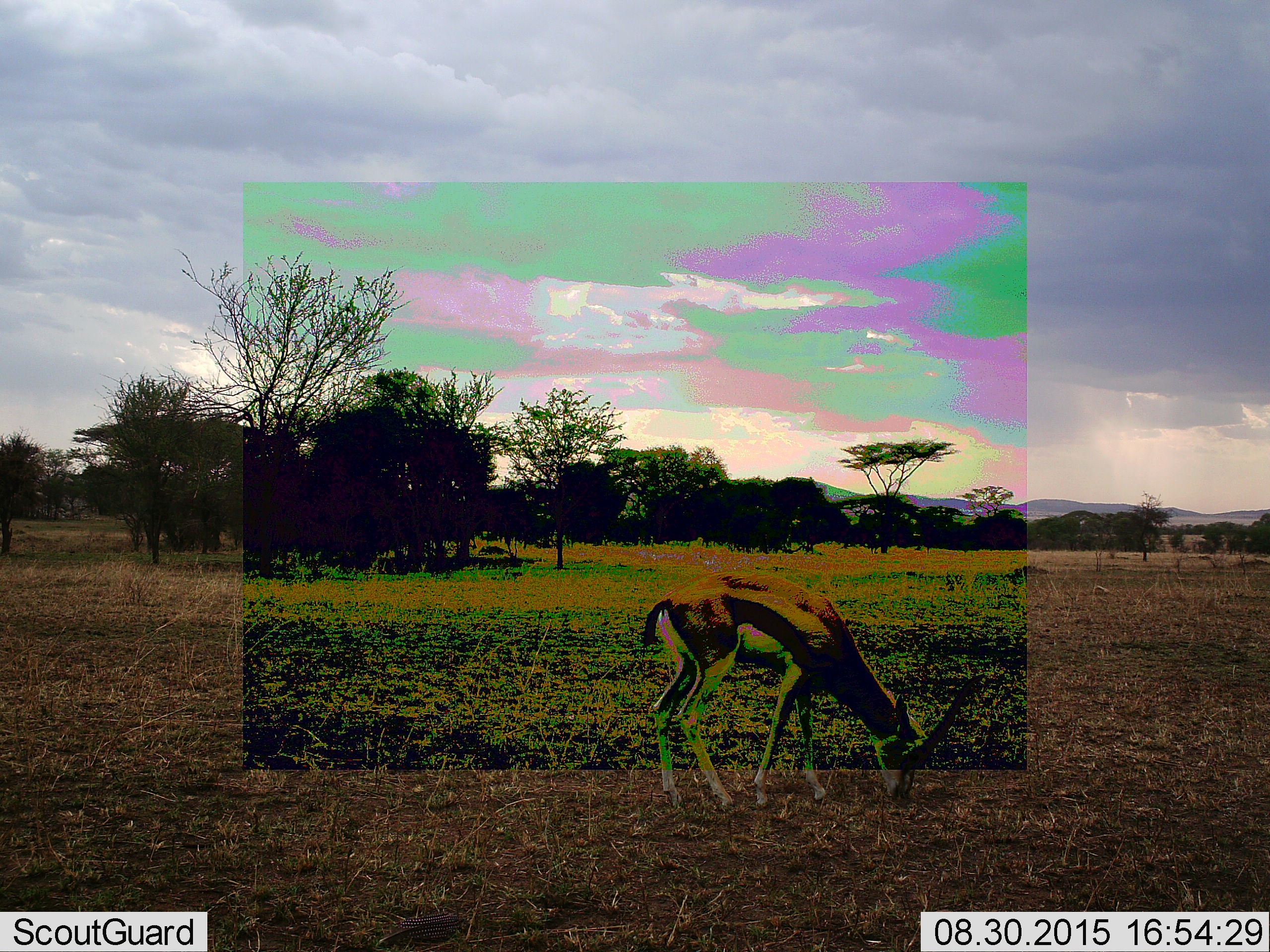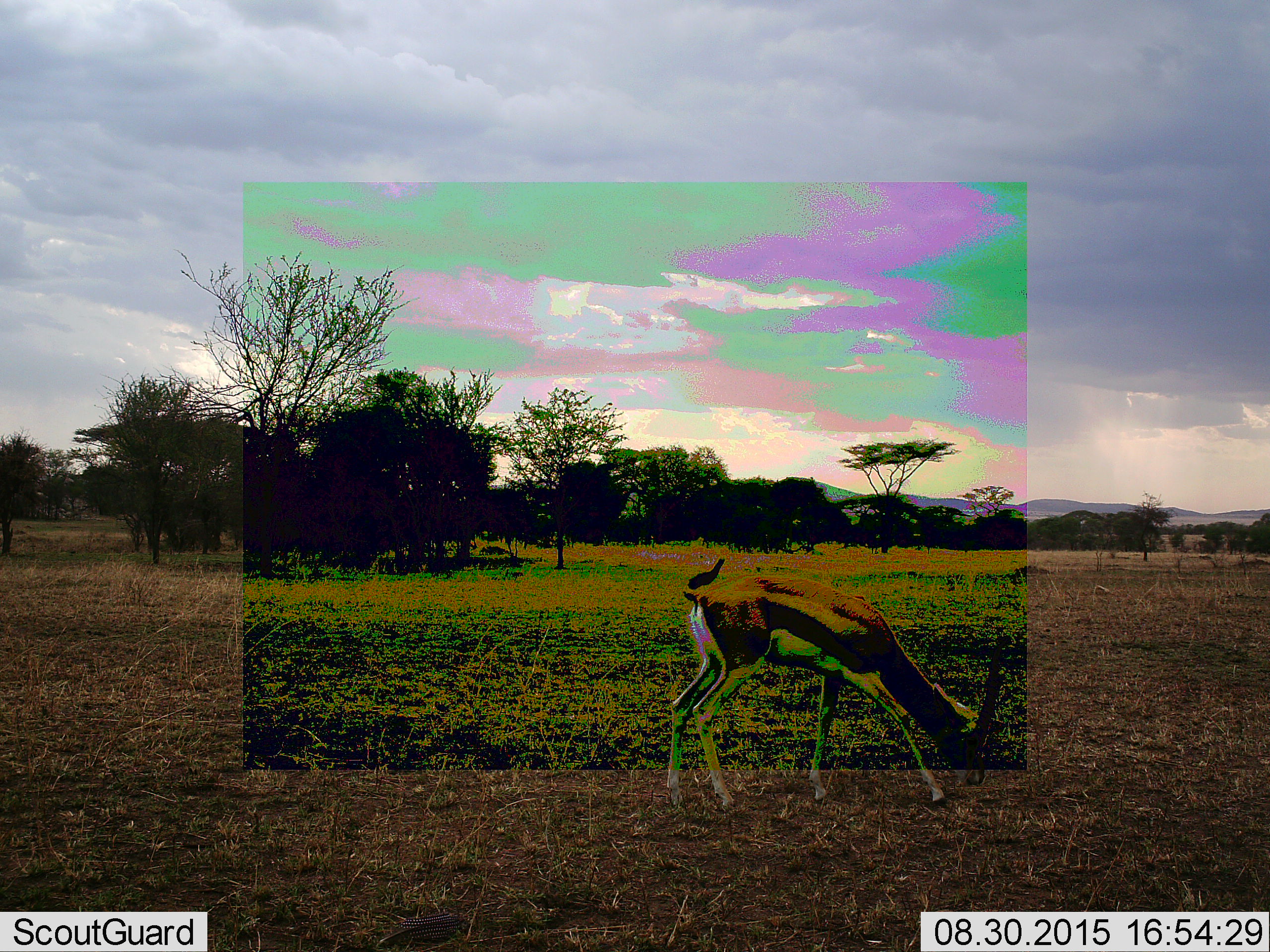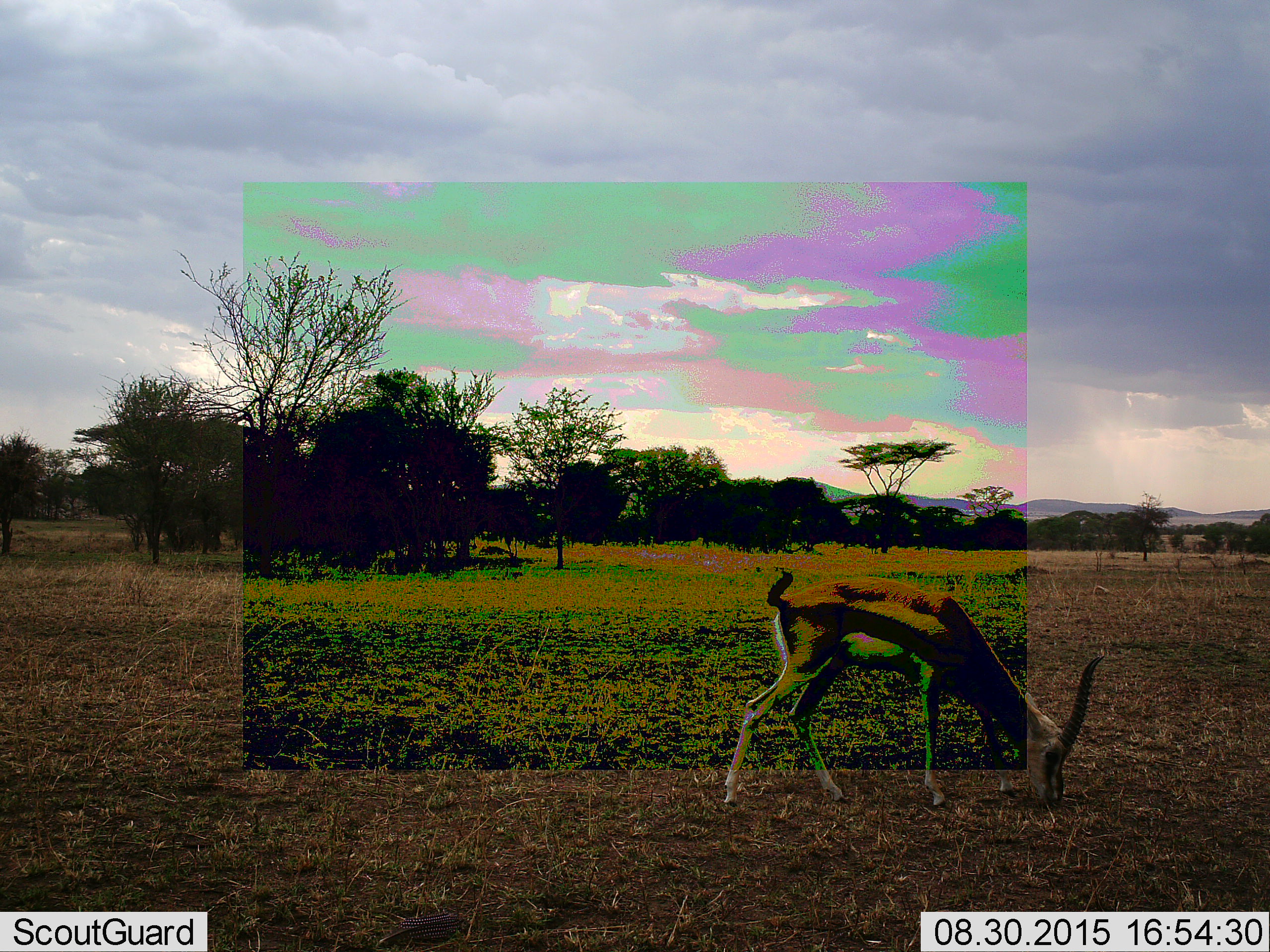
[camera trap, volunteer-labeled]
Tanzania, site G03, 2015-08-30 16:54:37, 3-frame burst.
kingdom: Animalia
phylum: Chordata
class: Mammalia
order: Artiodactyla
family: Bovidae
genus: Eudorcas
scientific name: Eudorcas thomsonii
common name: thomson's gazelle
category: gazellethomsons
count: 1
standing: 18%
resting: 0%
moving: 18%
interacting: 0%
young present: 0%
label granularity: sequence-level